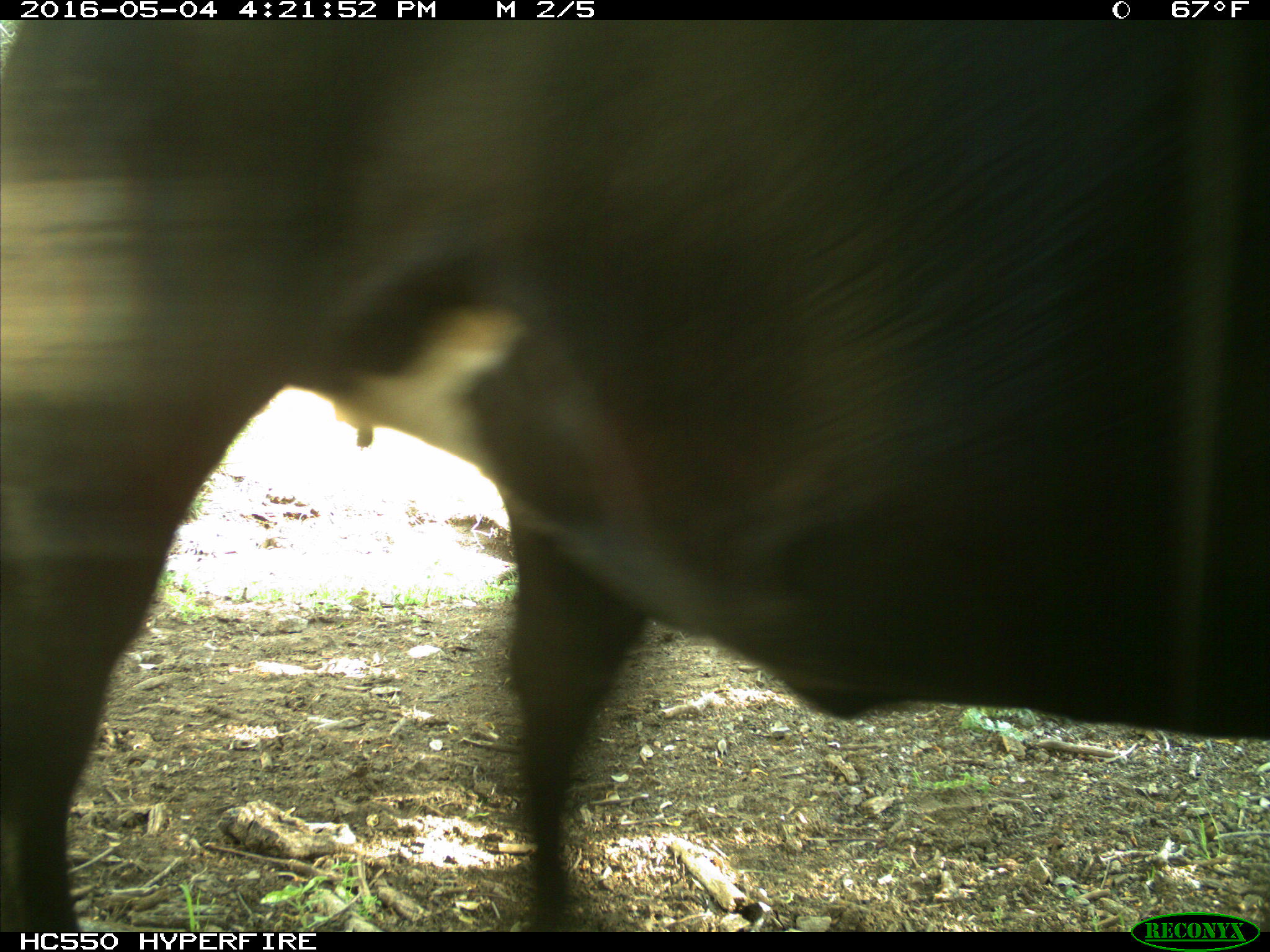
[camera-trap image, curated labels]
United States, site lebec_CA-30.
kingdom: Animalia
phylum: Chordata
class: Mammalia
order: Artiodactyla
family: Bovidae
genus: Bos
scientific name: Bos taurus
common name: domestic cow